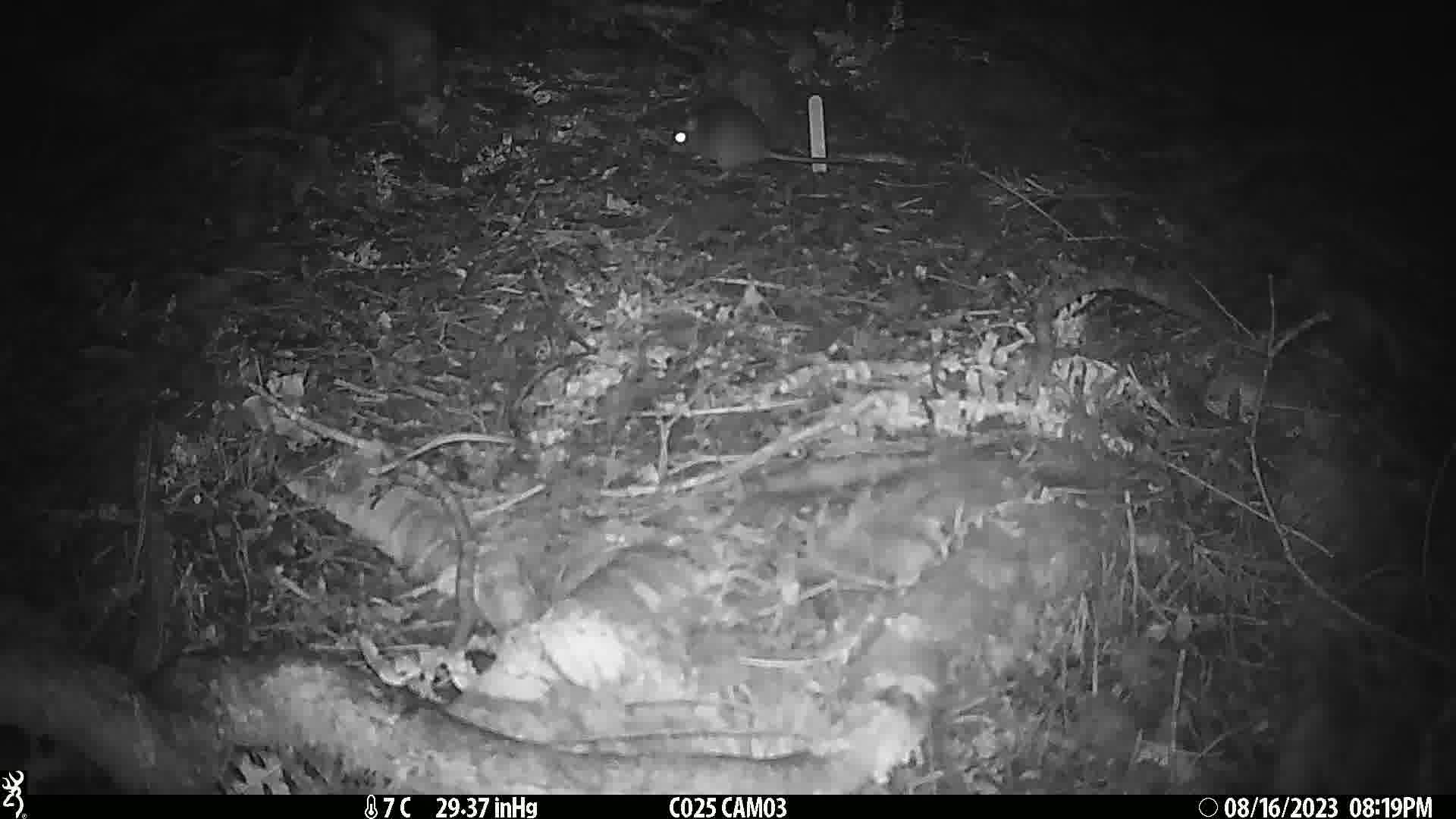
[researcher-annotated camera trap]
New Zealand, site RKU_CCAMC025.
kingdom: Animalia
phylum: Chordata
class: Mammalia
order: Rodentia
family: Muridae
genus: Rattus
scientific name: Rattus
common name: rat